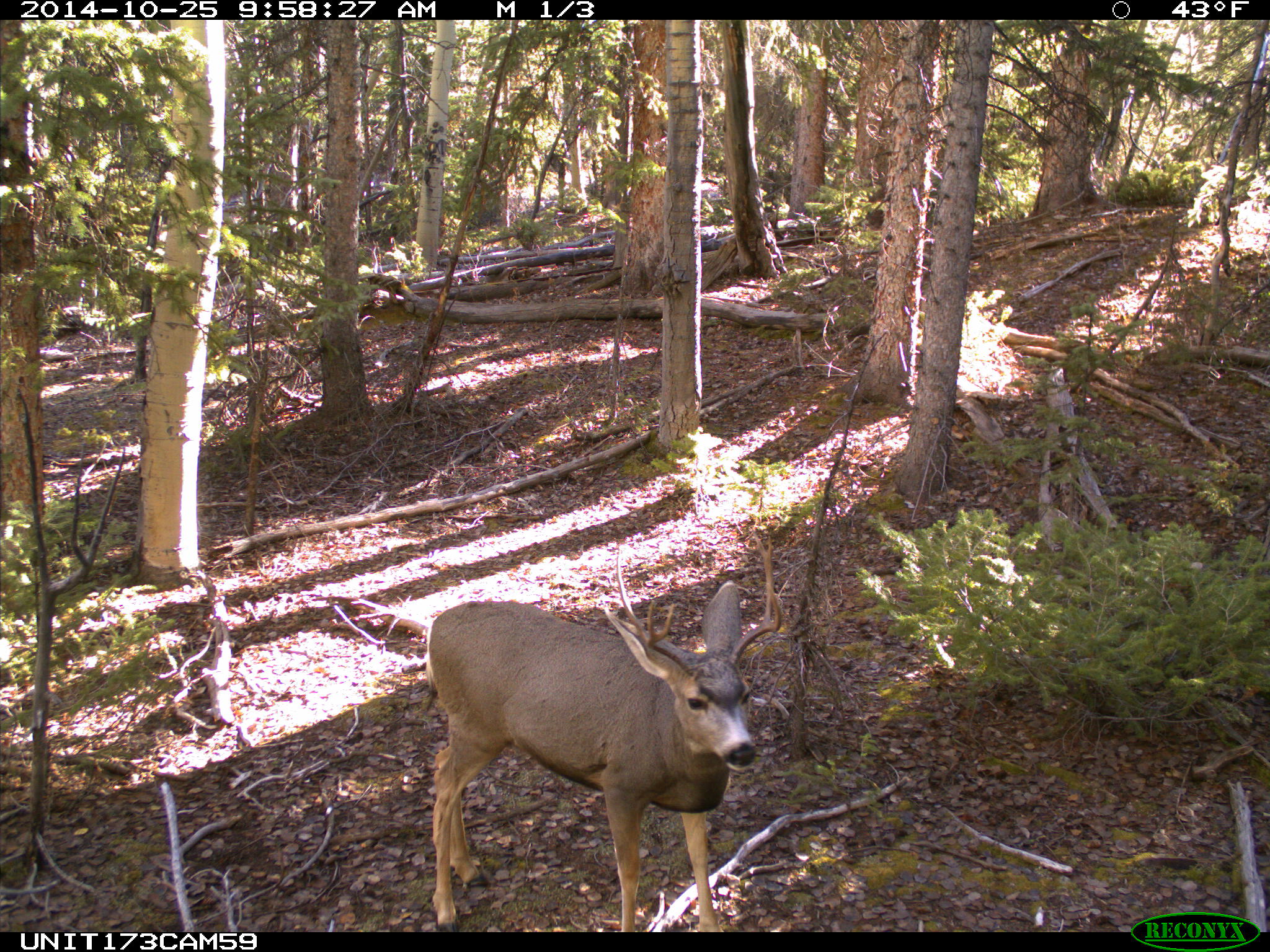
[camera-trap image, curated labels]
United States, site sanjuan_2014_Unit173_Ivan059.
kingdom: Animalia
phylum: Chordata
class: Mammalia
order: Artiodactyla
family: Cervidae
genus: Odocoileus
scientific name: Odocoileus hemionus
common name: mule deer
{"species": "Odocoileus hemionus (mule deer)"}